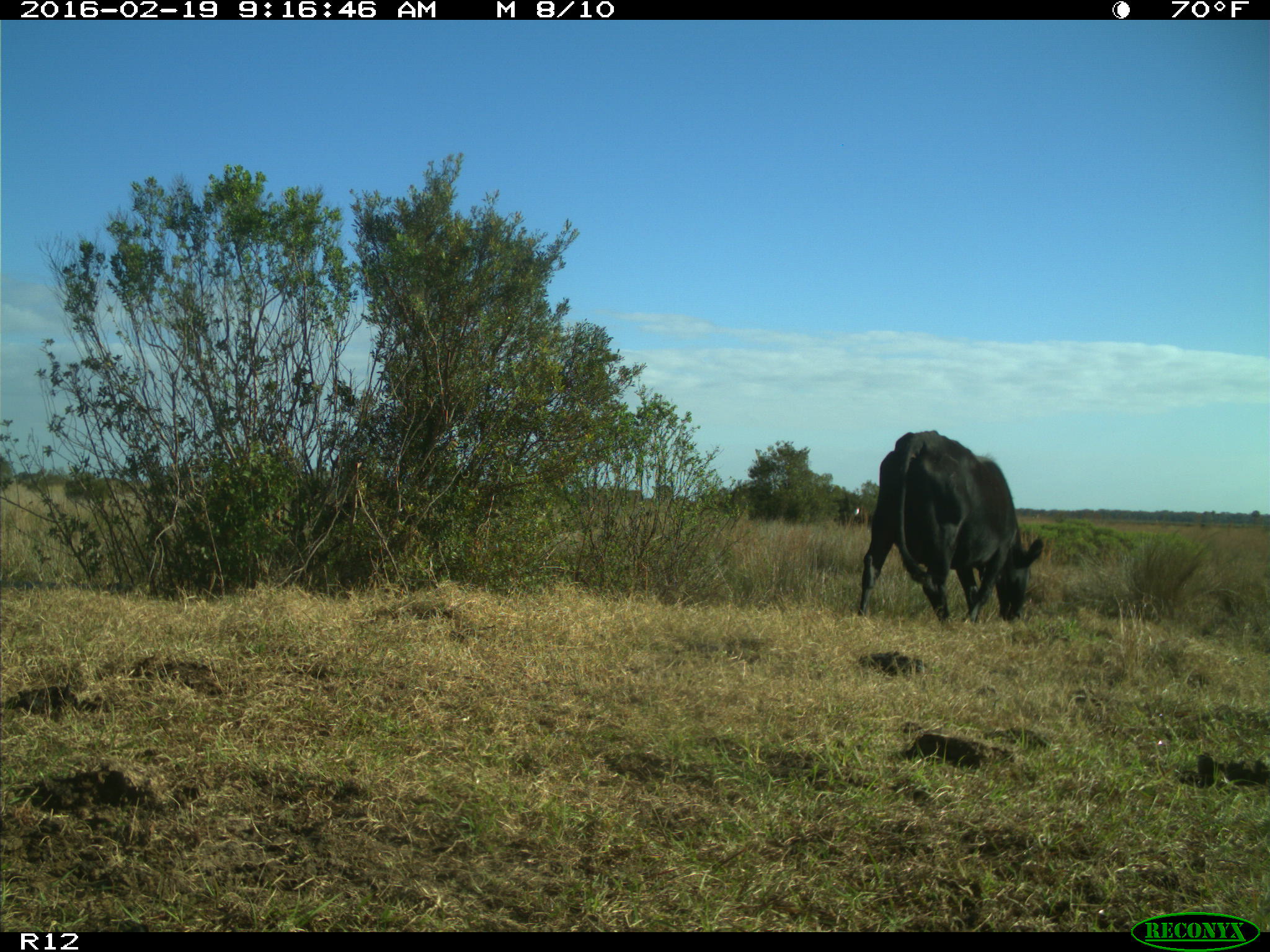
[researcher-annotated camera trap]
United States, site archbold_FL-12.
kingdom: Animalia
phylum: Chordata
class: Mammalia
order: Artiodactyla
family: Bovidae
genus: Bos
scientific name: Bos taurus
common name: domestic cow